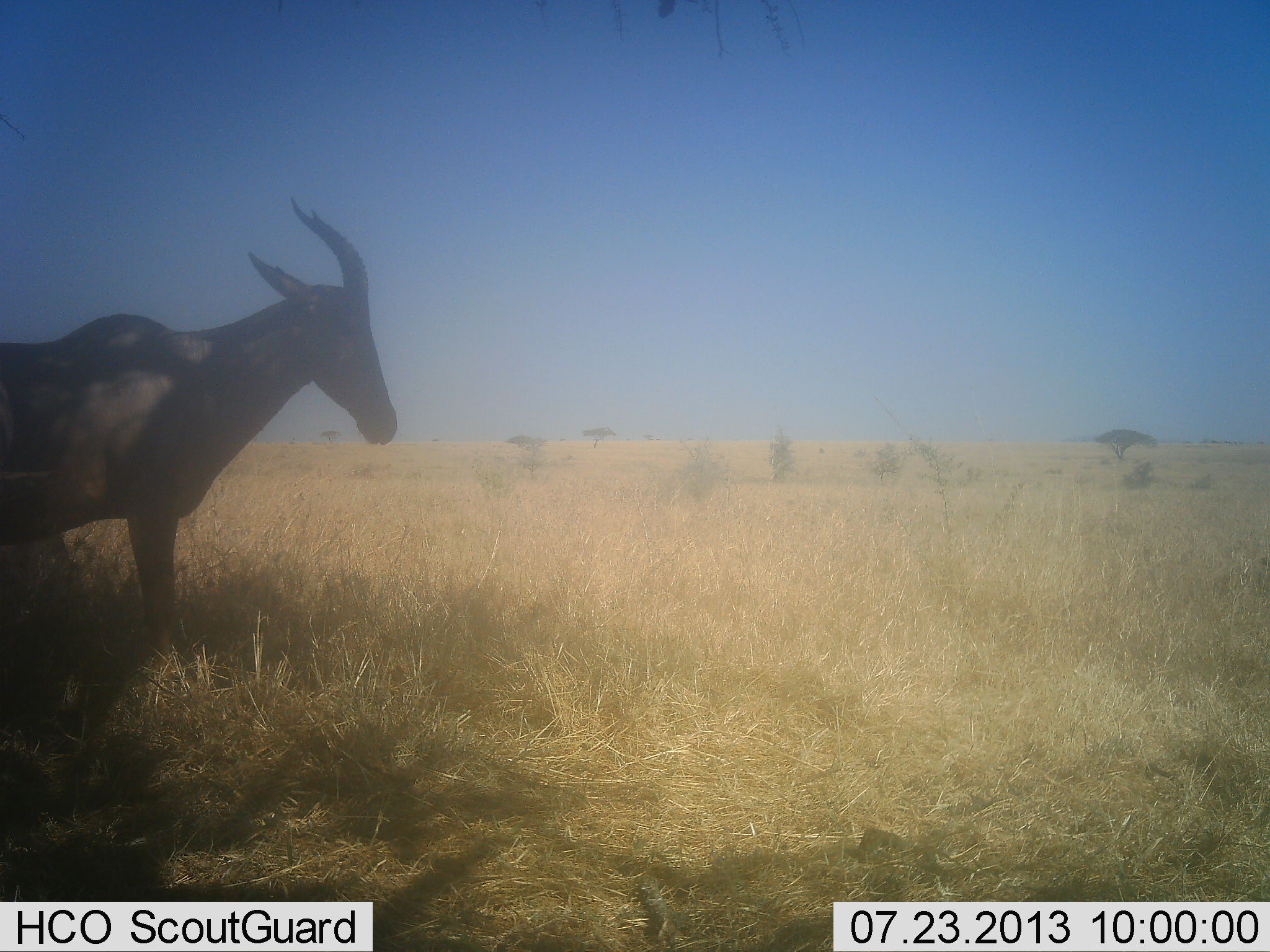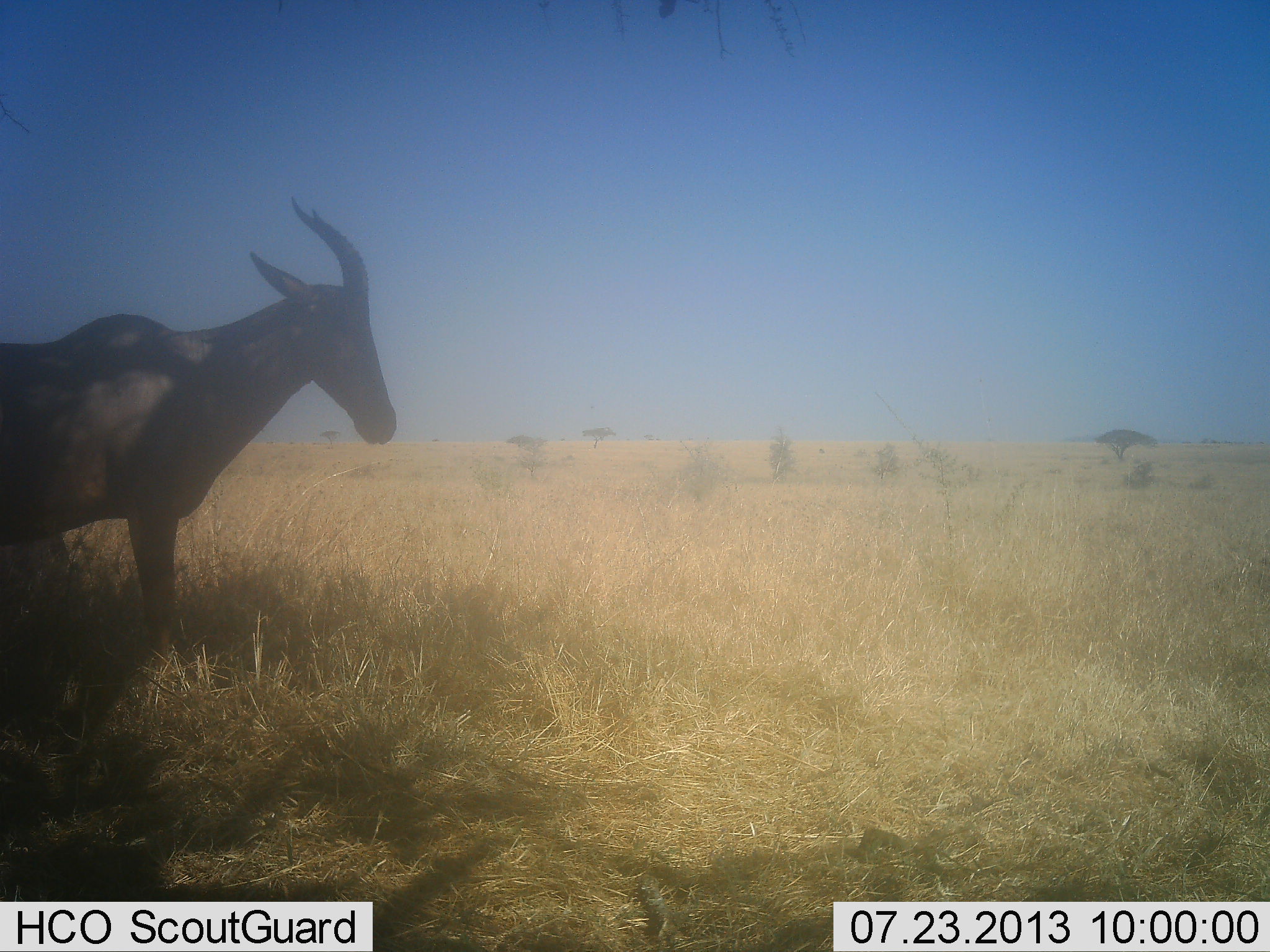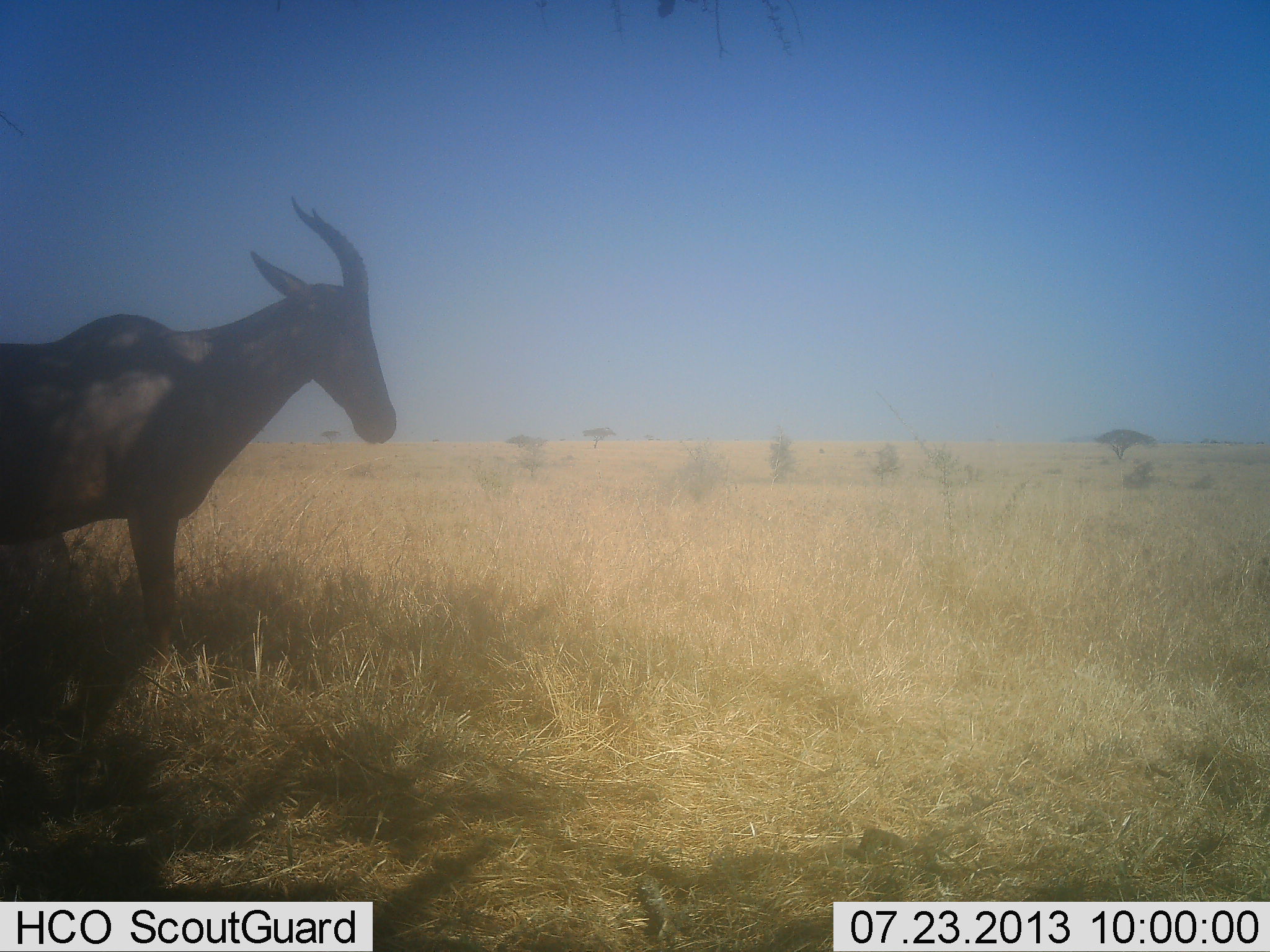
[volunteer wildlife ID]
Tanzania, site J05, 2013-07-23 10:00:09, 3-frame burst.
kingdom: Animalia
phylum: Chordata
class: Mammalia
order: Artiodactyla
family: Bovidae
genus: Damaliscus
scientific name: Damaliscus lunatus jimela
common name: topi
Topi (Damaliscus lunatus jimela), count 1. Behavior (volunteer vote fractions): standing 100%, resting 10%, moving 0%, interacting 0%. Young present (vote fraction): 0%. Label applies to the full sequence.